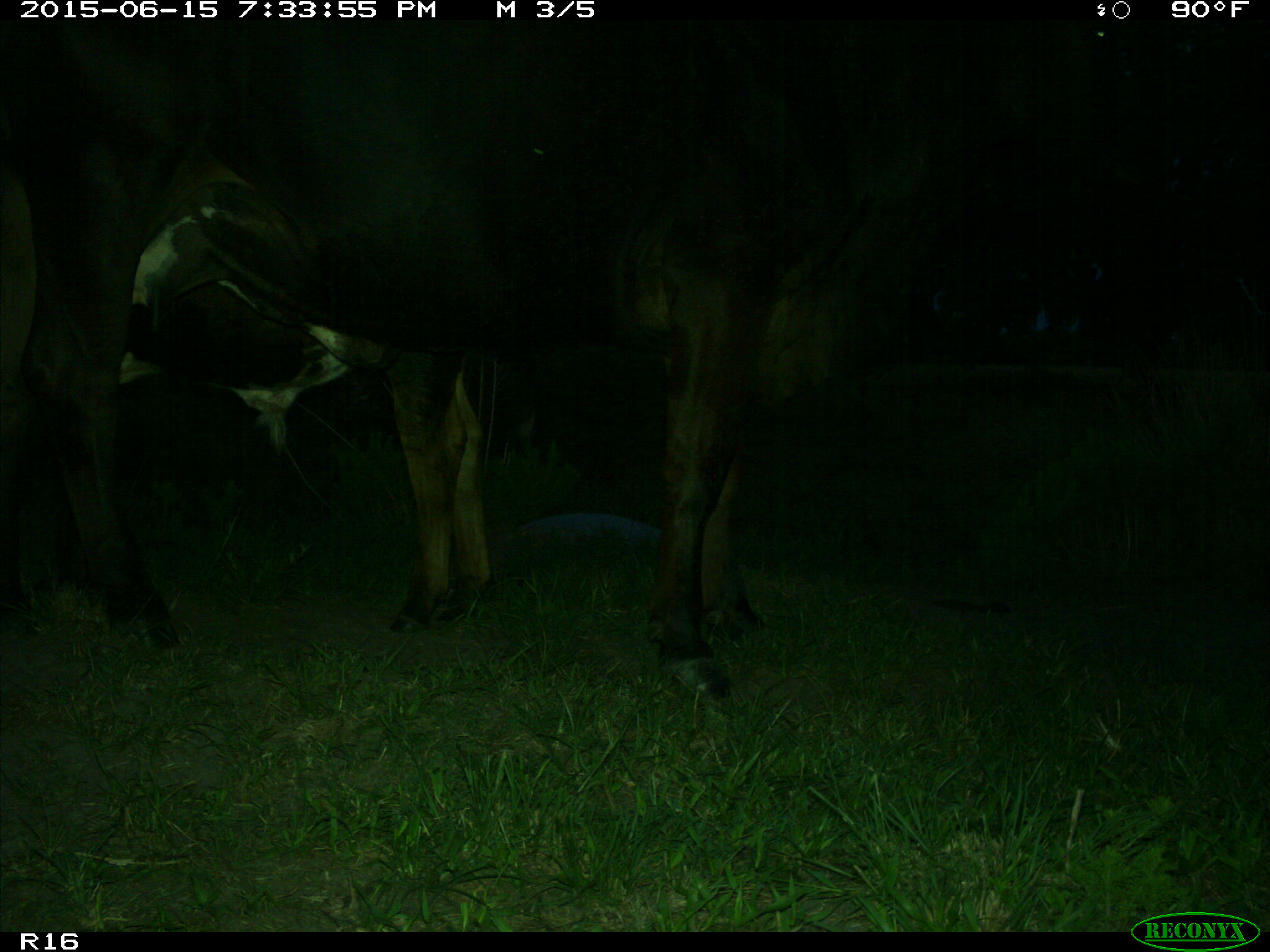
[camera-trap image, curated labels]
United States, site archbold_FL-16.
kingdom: Animalia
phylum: Chordata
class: Mammalia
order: Artiodactyla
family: Bovidae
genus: Bos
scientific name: Bos taurus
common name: domestic cow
Bos taurus (domestic cow).